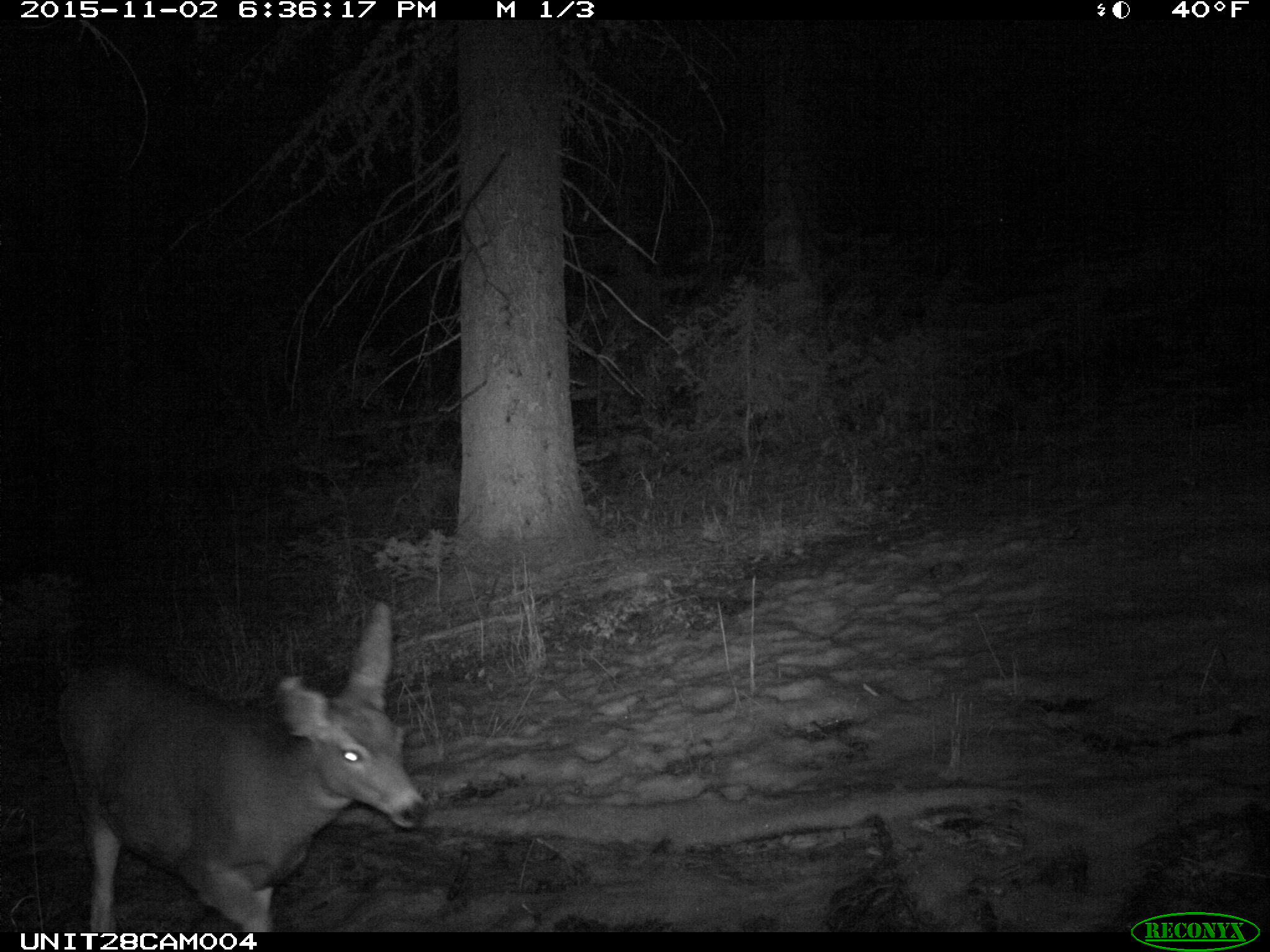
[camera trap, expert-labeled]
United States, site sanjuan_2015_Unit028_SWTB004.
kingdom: Animalia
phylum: Chordata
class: Mammalia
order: Artiodactyla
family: Cervidae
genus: Odocoileus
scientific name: Odocoileus hemionus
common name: mule deer